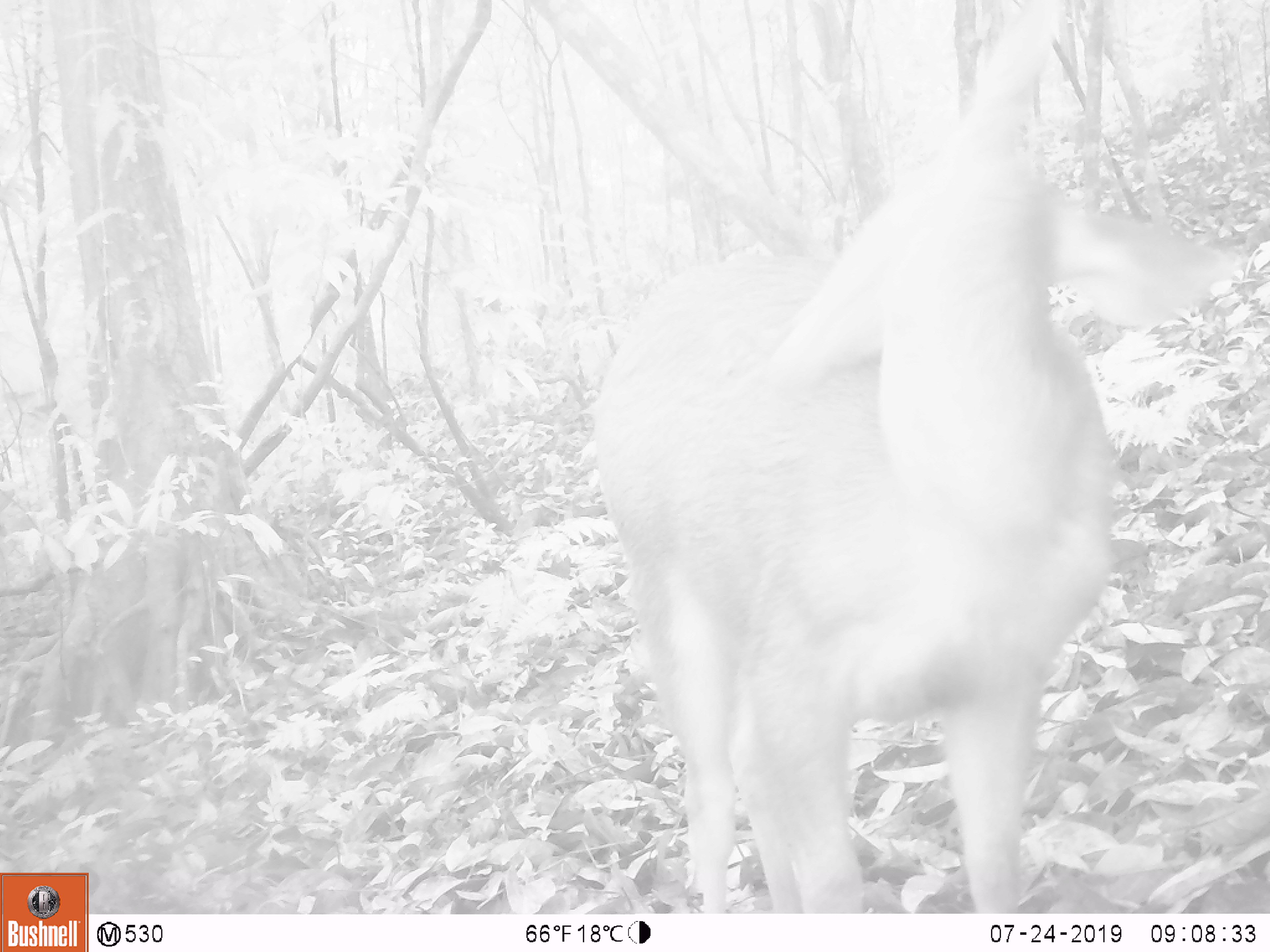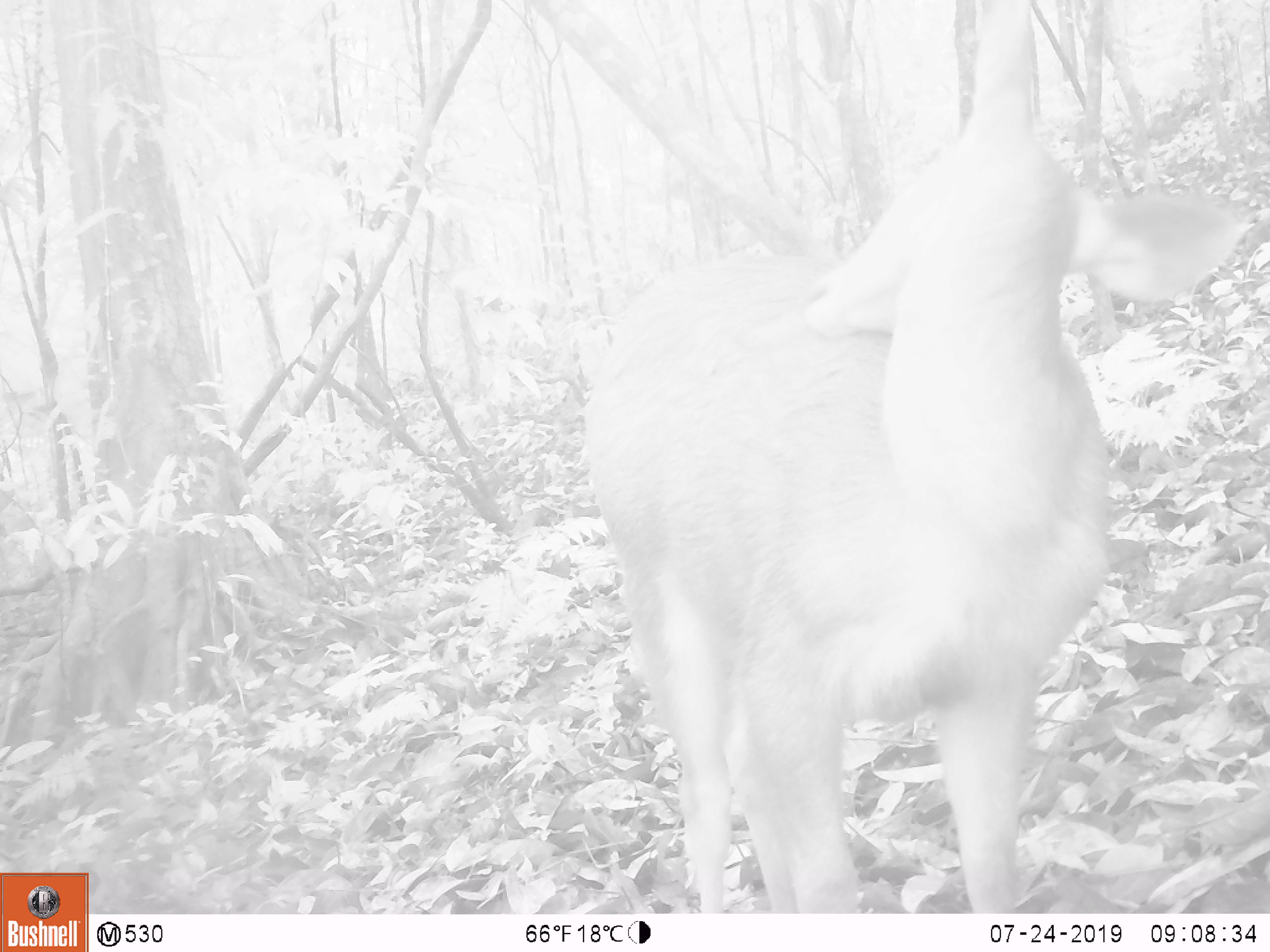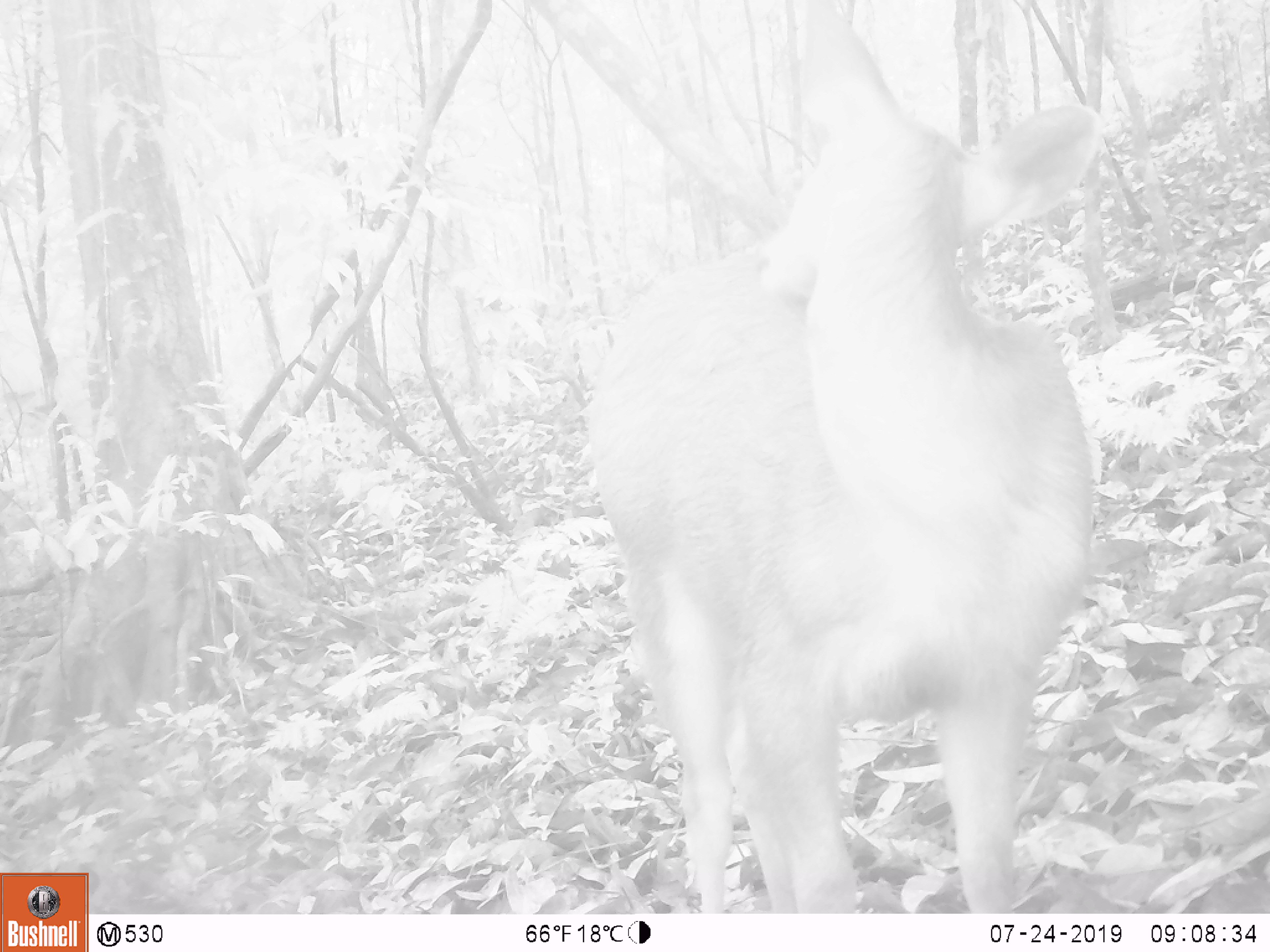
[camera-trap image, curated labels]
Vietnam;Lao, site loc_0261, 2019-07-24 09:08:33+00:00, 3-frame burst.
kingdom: Animalia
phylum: Chordata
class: Mammalia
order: Artiodactyla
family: Cervidae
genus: Rusa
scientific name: Rusa unicolor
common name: sambar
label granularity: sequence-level